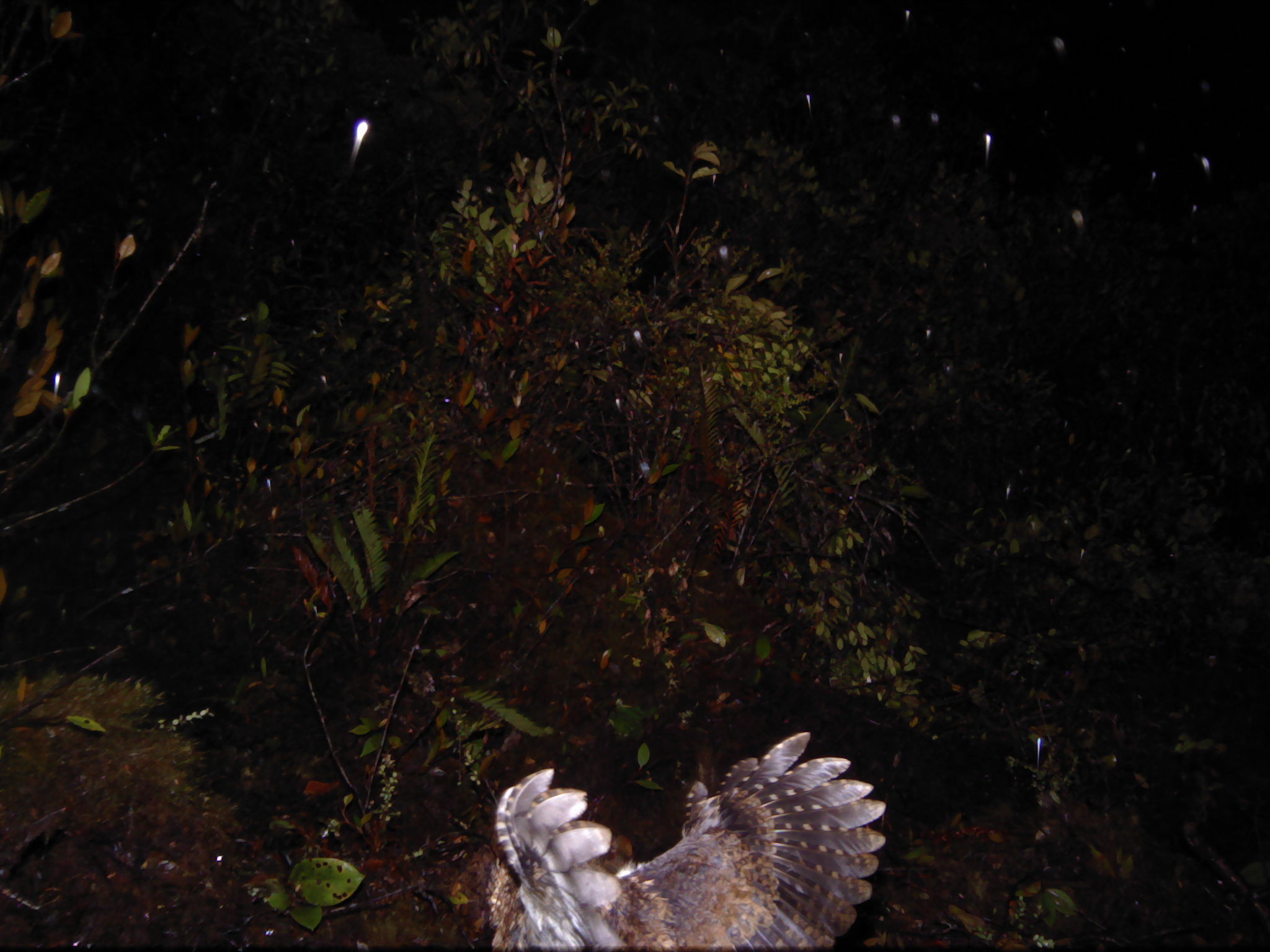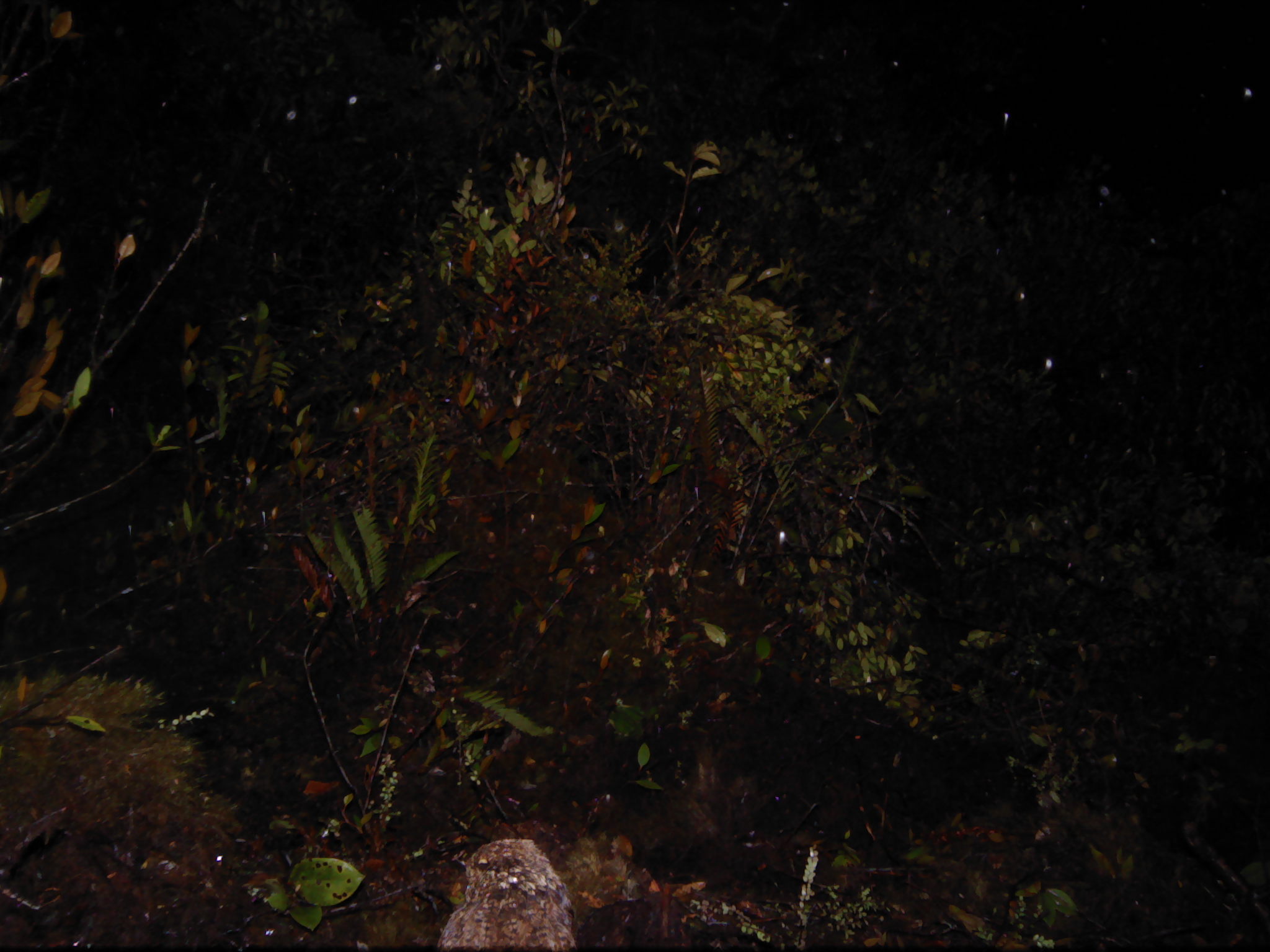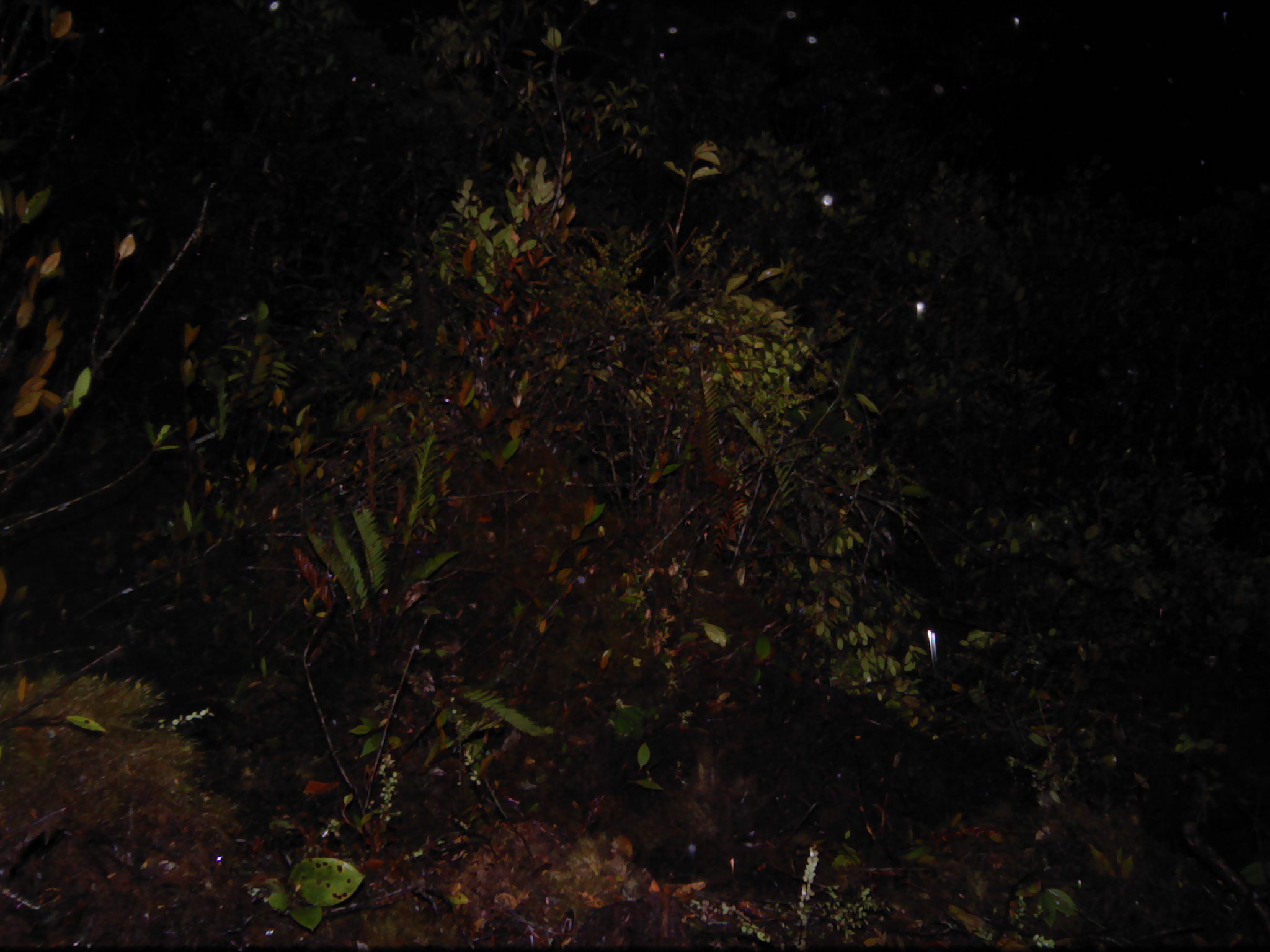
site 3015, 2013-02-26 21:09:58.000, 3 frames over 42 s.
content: unidentified animal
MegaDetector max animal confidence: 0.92